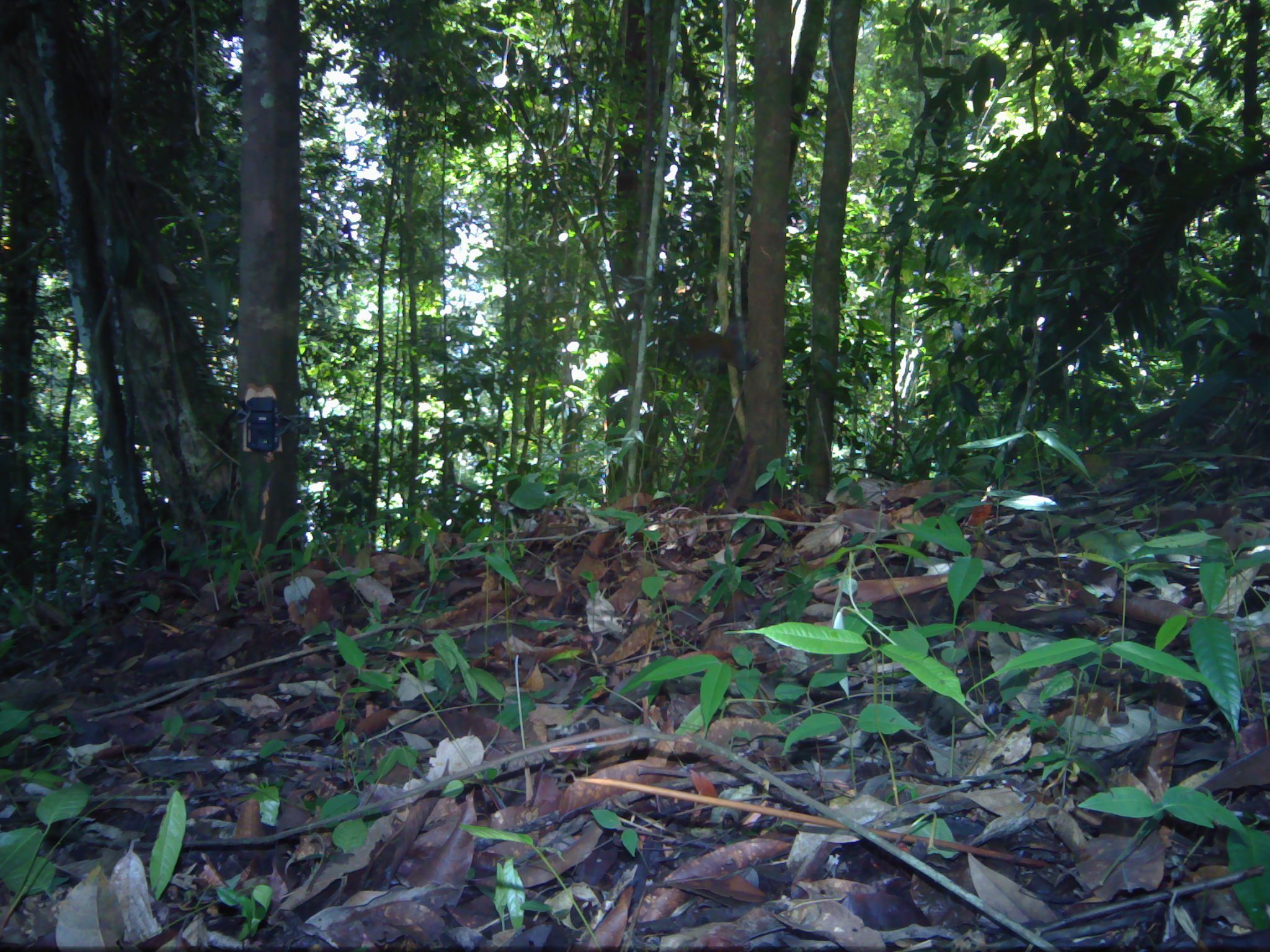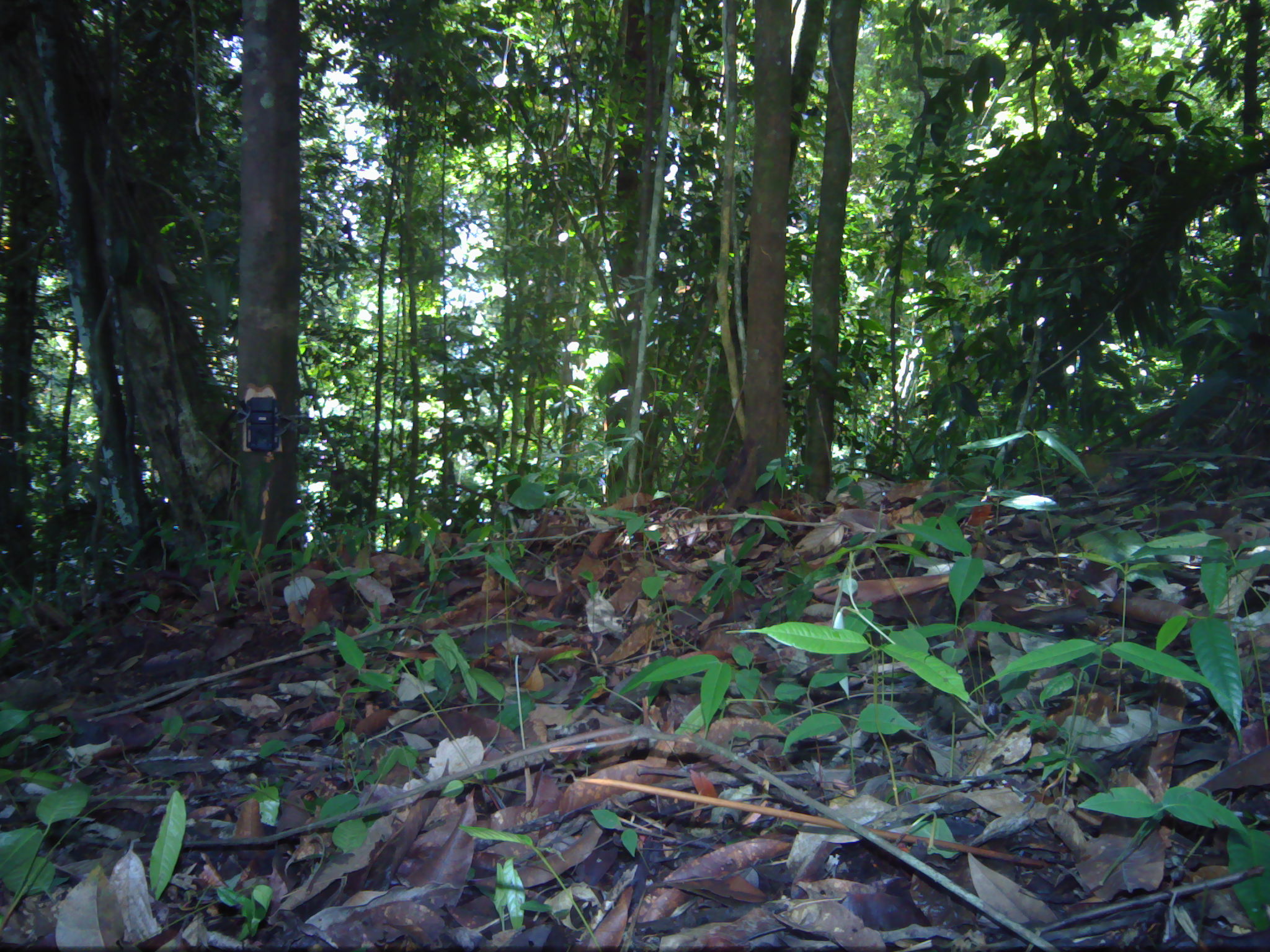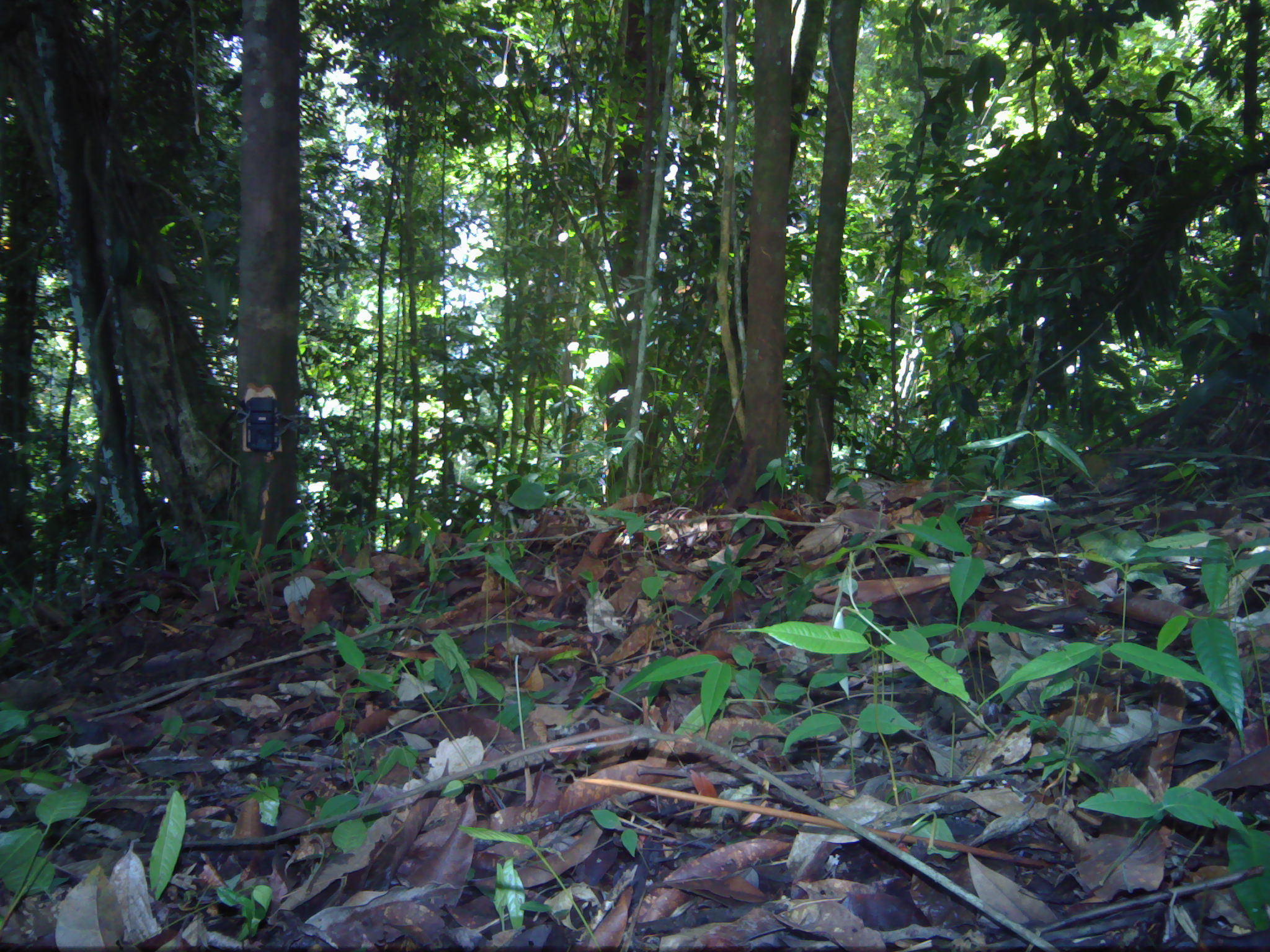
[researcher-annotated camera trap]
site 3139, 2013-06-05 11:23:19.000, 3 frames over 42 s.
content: unidentified animal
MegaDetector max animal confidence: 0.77